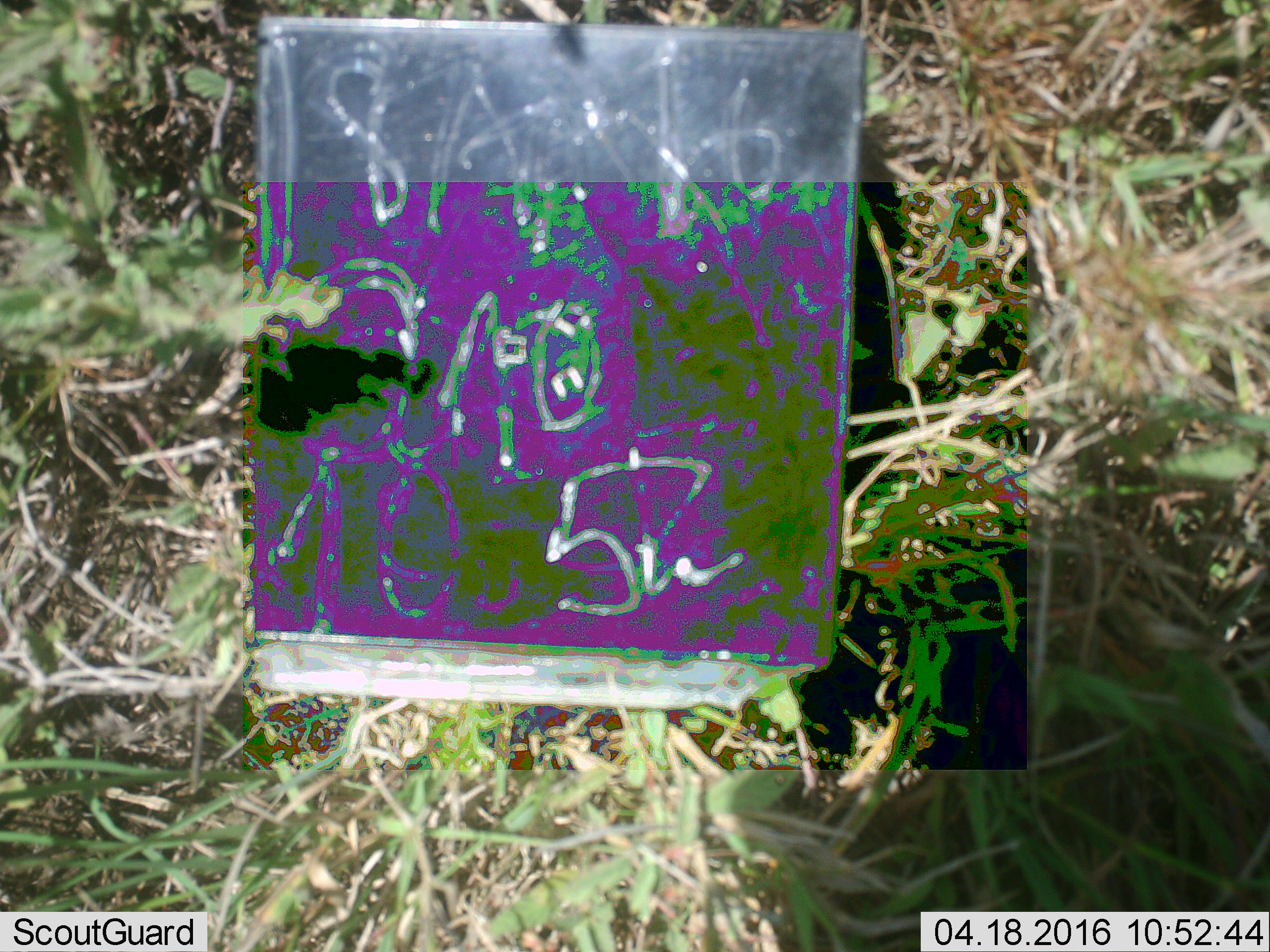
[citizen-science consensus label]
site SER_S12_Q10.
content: unidentified animal